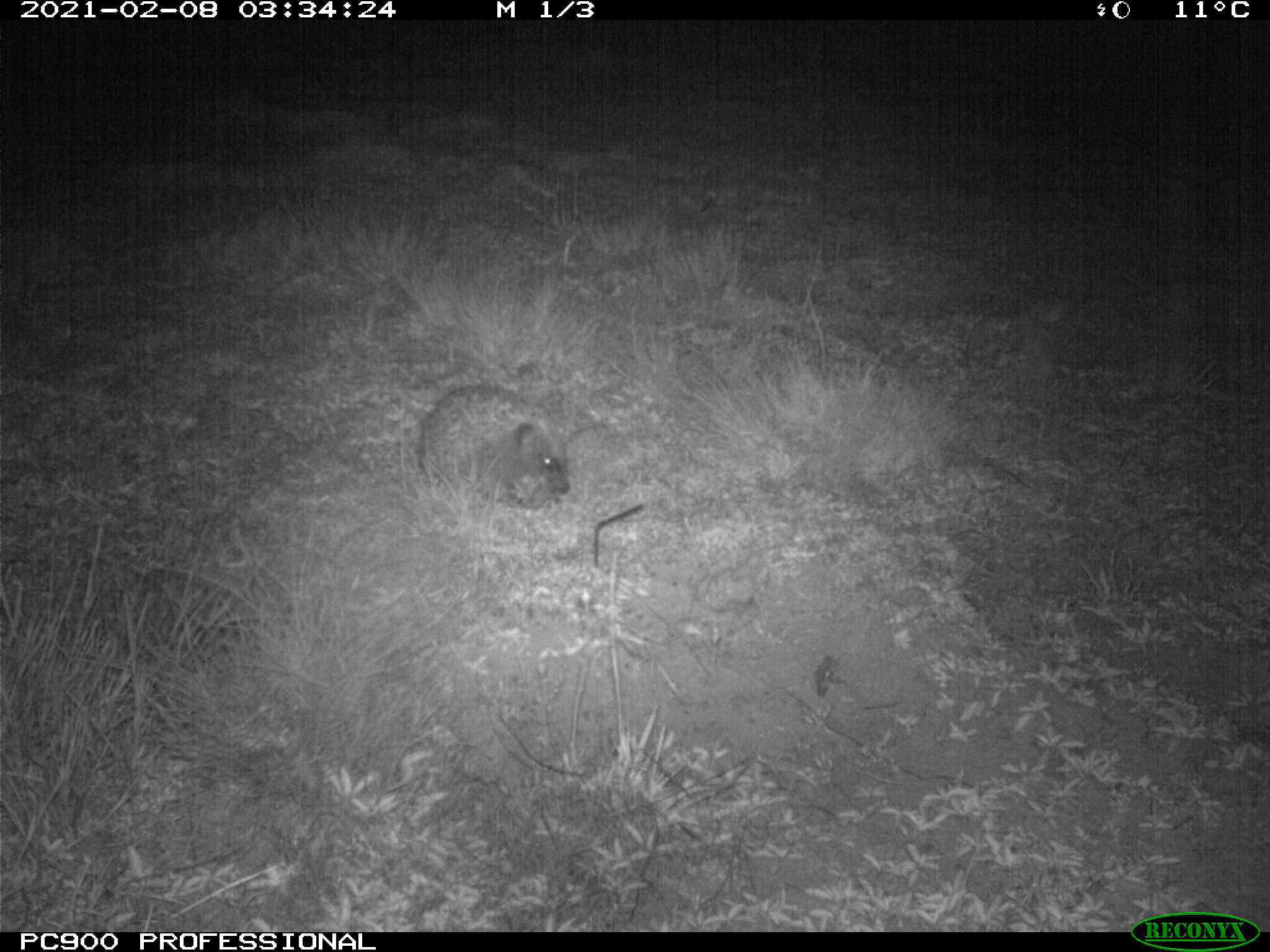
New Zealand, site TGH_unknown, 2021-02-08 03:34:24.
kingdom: Animalia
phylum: Chordata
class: Mammalia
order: Eulipotyphla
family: Erinaceidae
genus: Erinaceus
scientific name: Erinaceus europaeus europaeus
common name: european hedgehog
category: hedgehog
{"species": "hedgehog (european hedgehog) (Erinaceus europaeus europaeus)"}